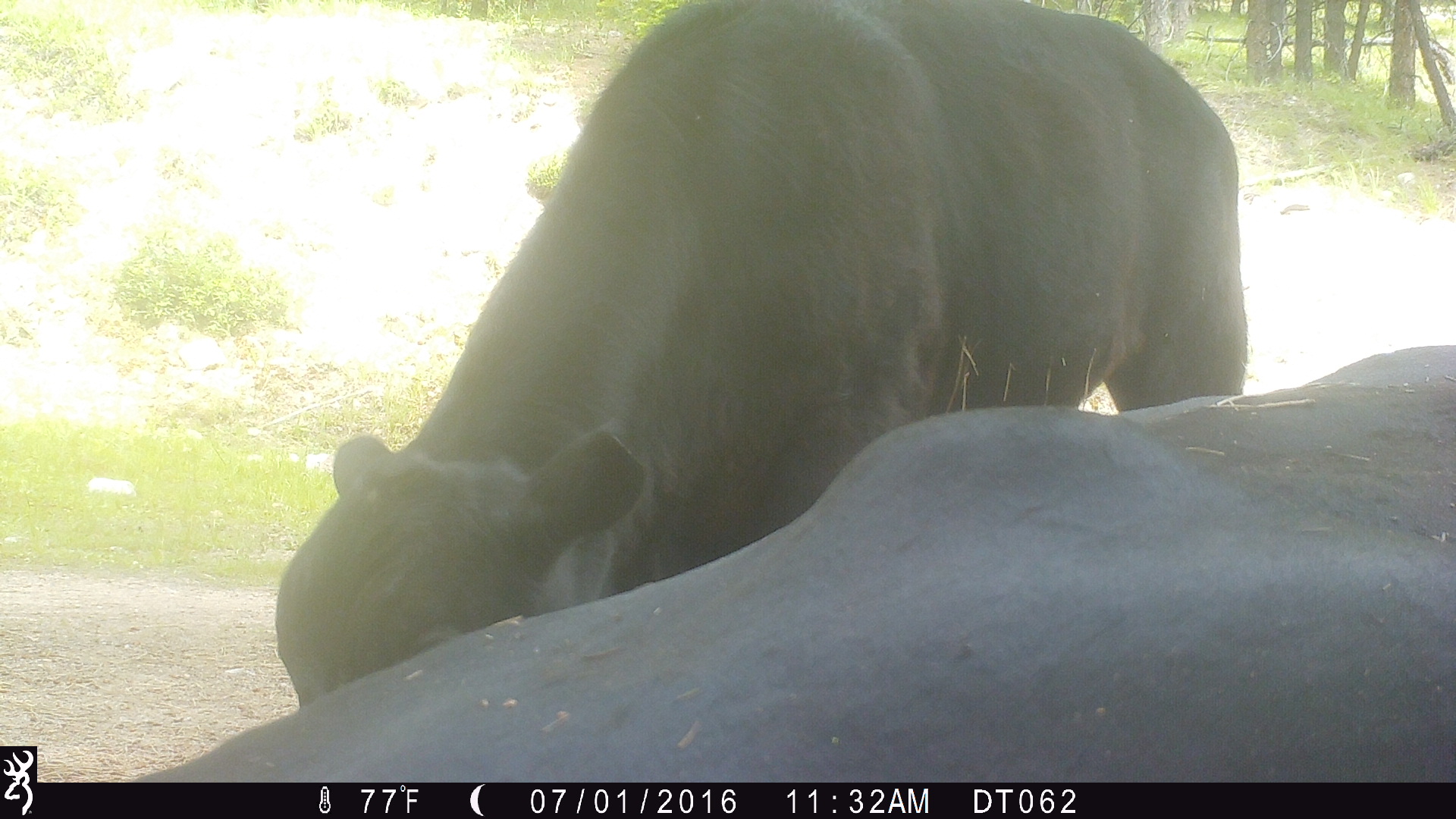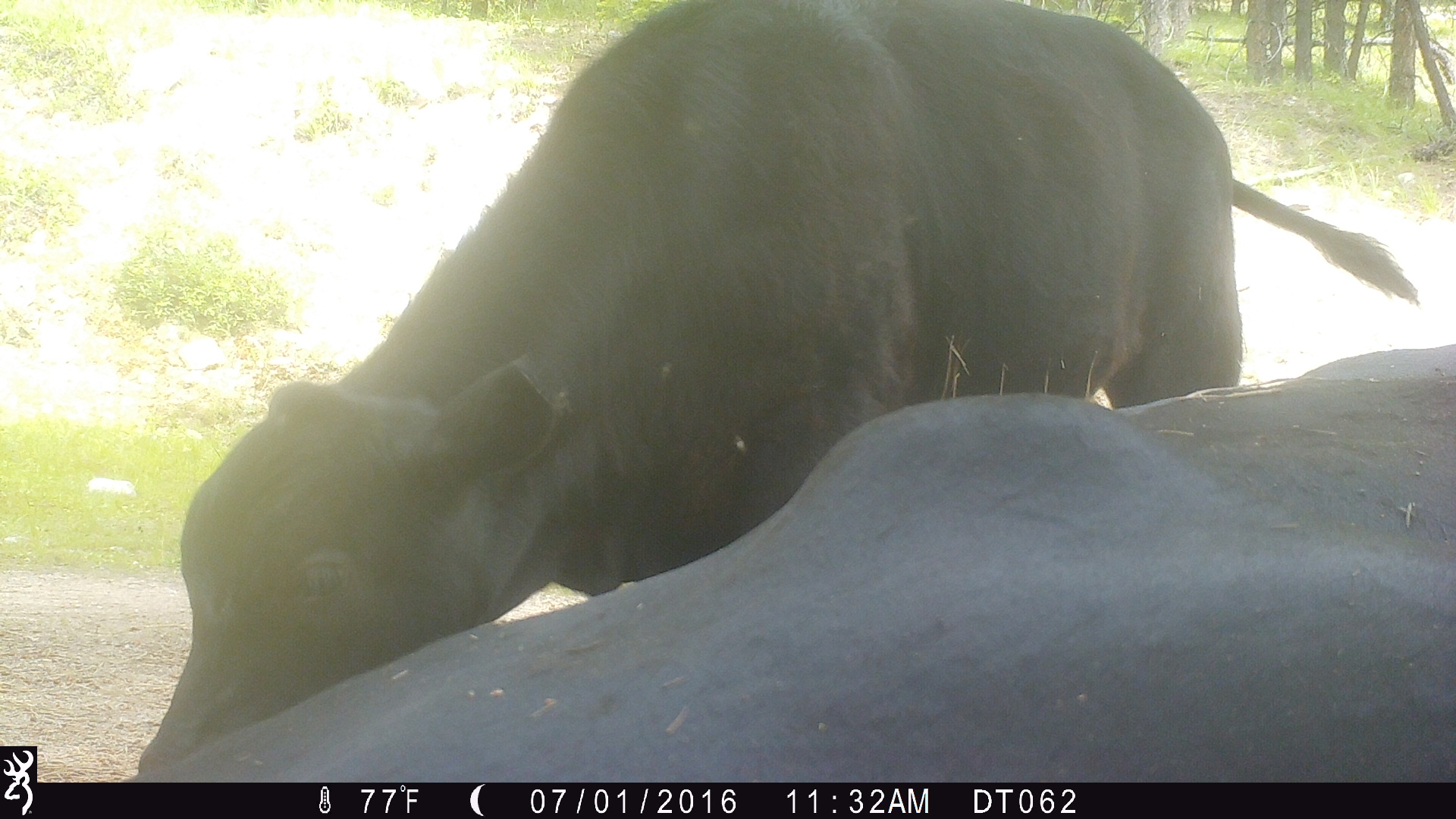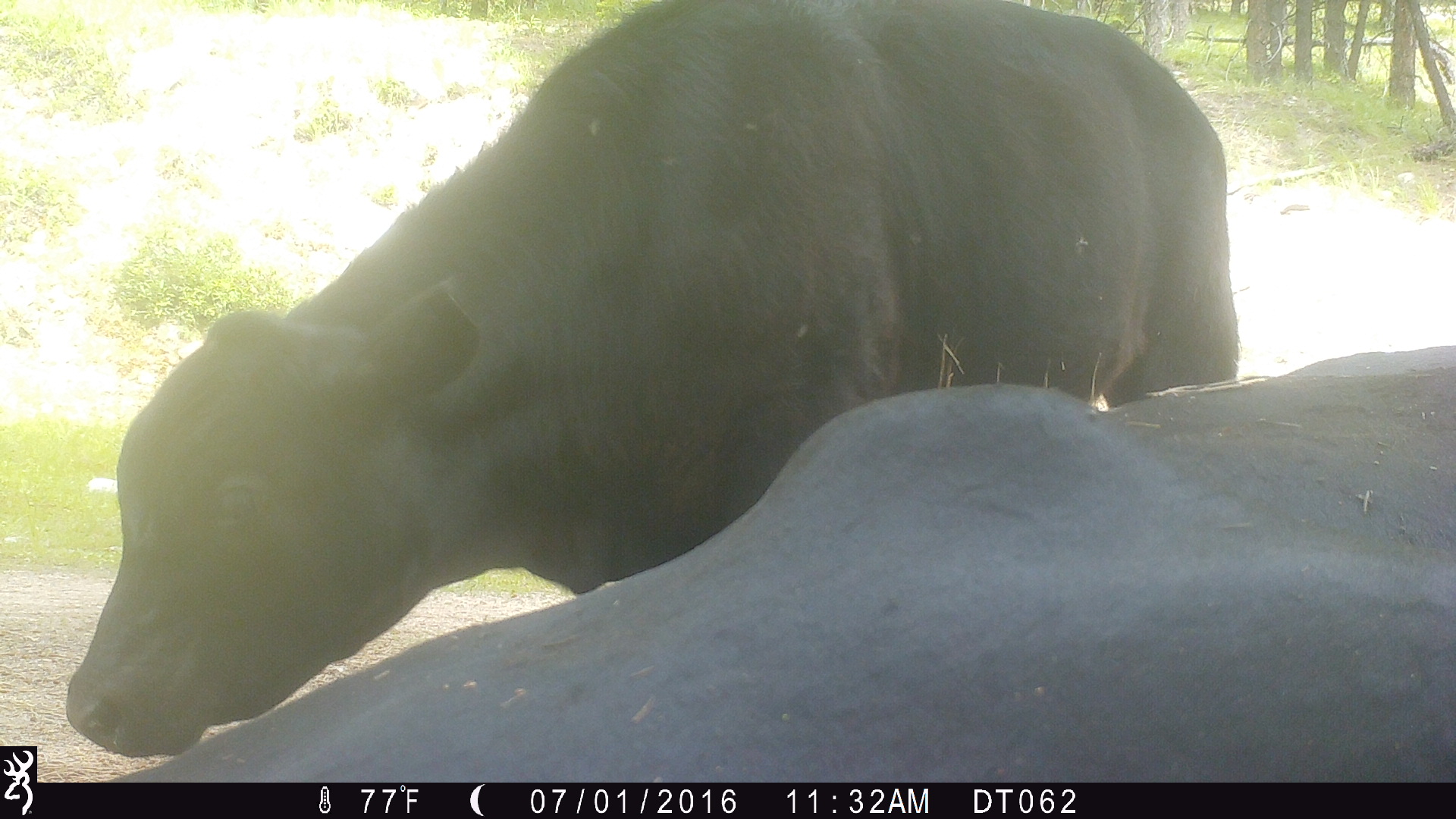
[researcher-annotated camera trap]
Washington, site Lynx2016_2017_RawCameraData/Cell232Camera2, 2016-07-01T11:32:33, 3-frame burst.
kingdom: Animalia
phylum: Chordata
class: Mammalia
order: Artiodactyla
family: Bovidae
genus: Bos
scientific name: Bos taurus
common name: domestic cattle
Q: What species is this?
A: Domestic cattle (Bos taurus).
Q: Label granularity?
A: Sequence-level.